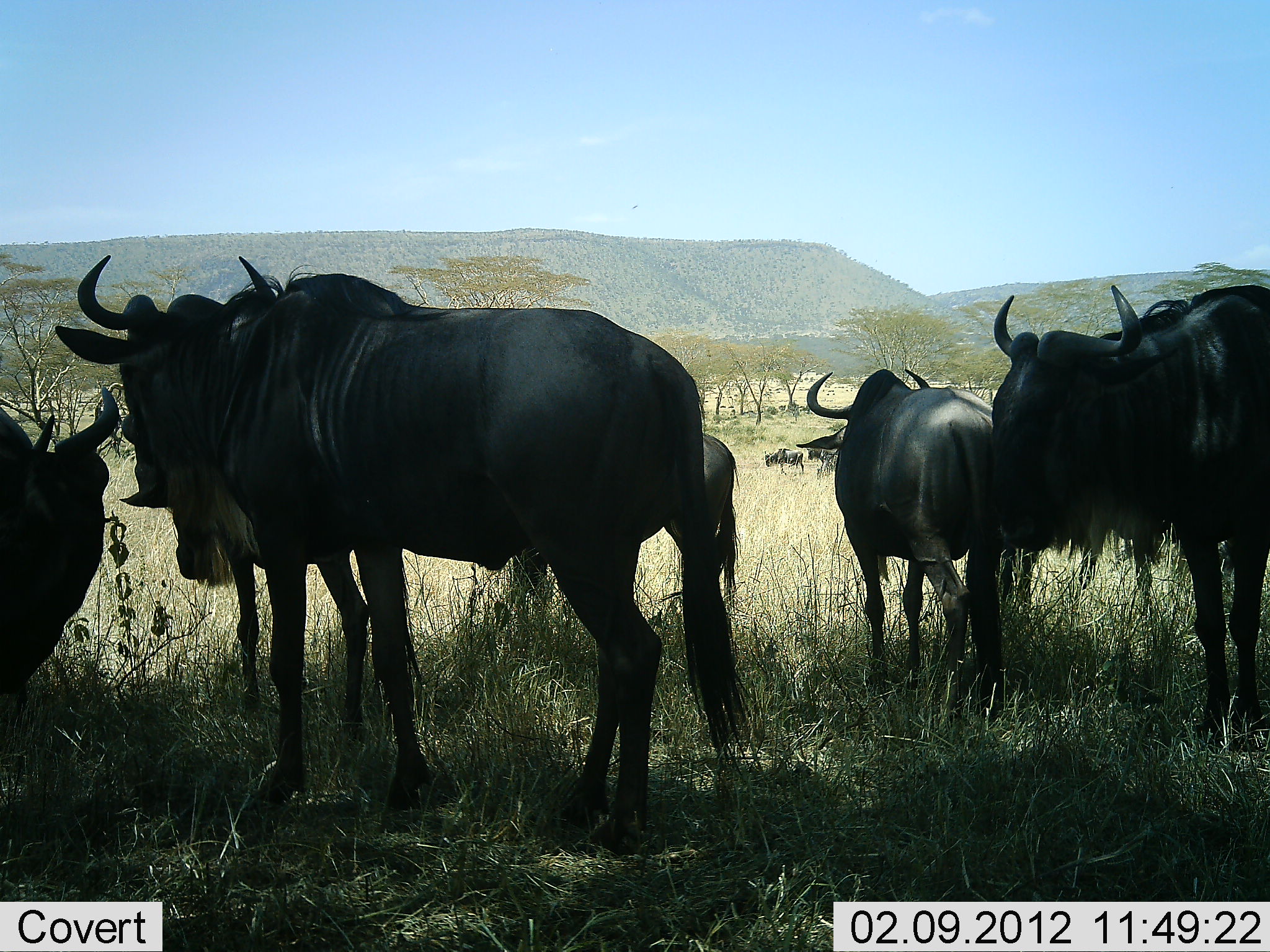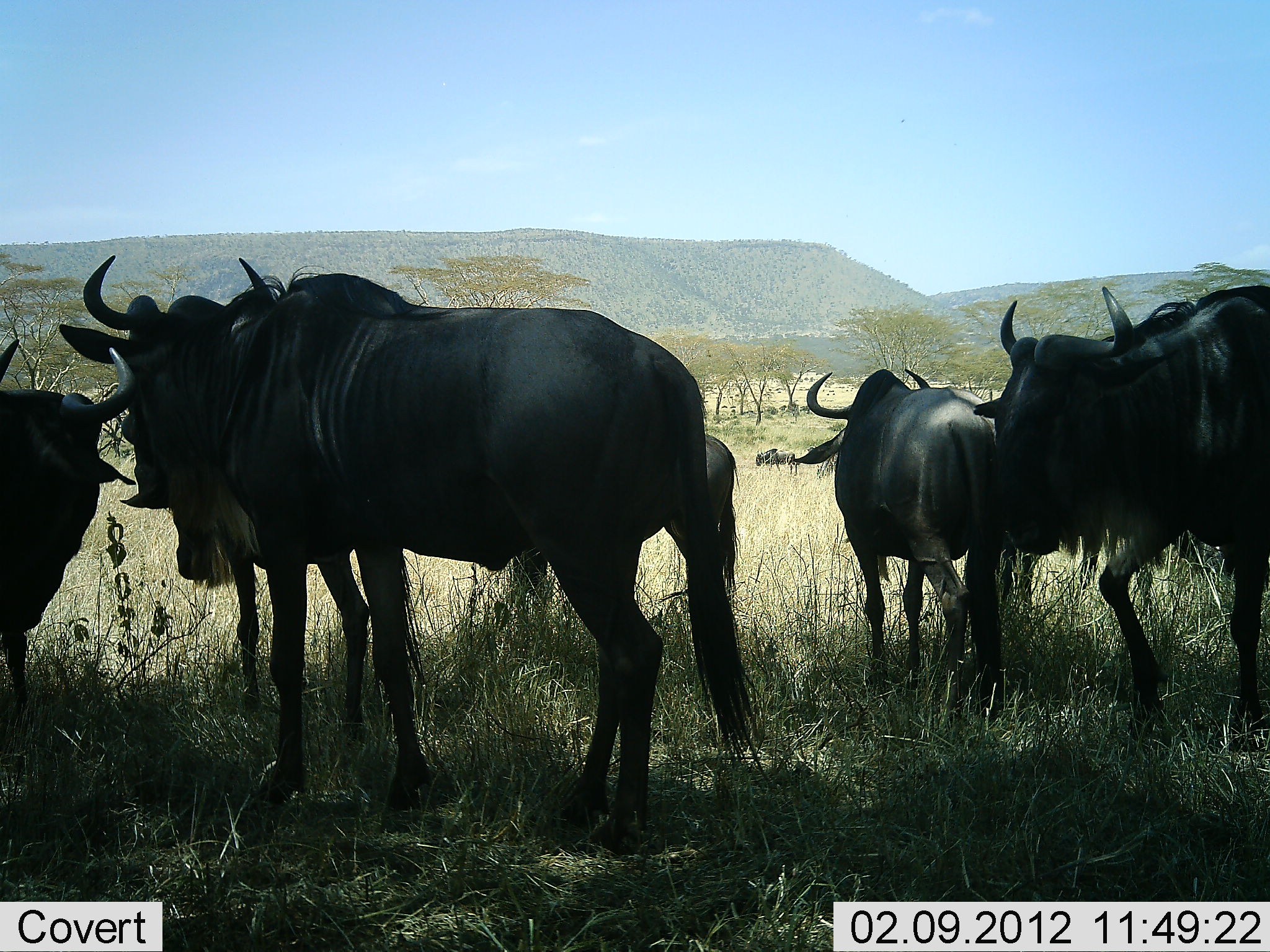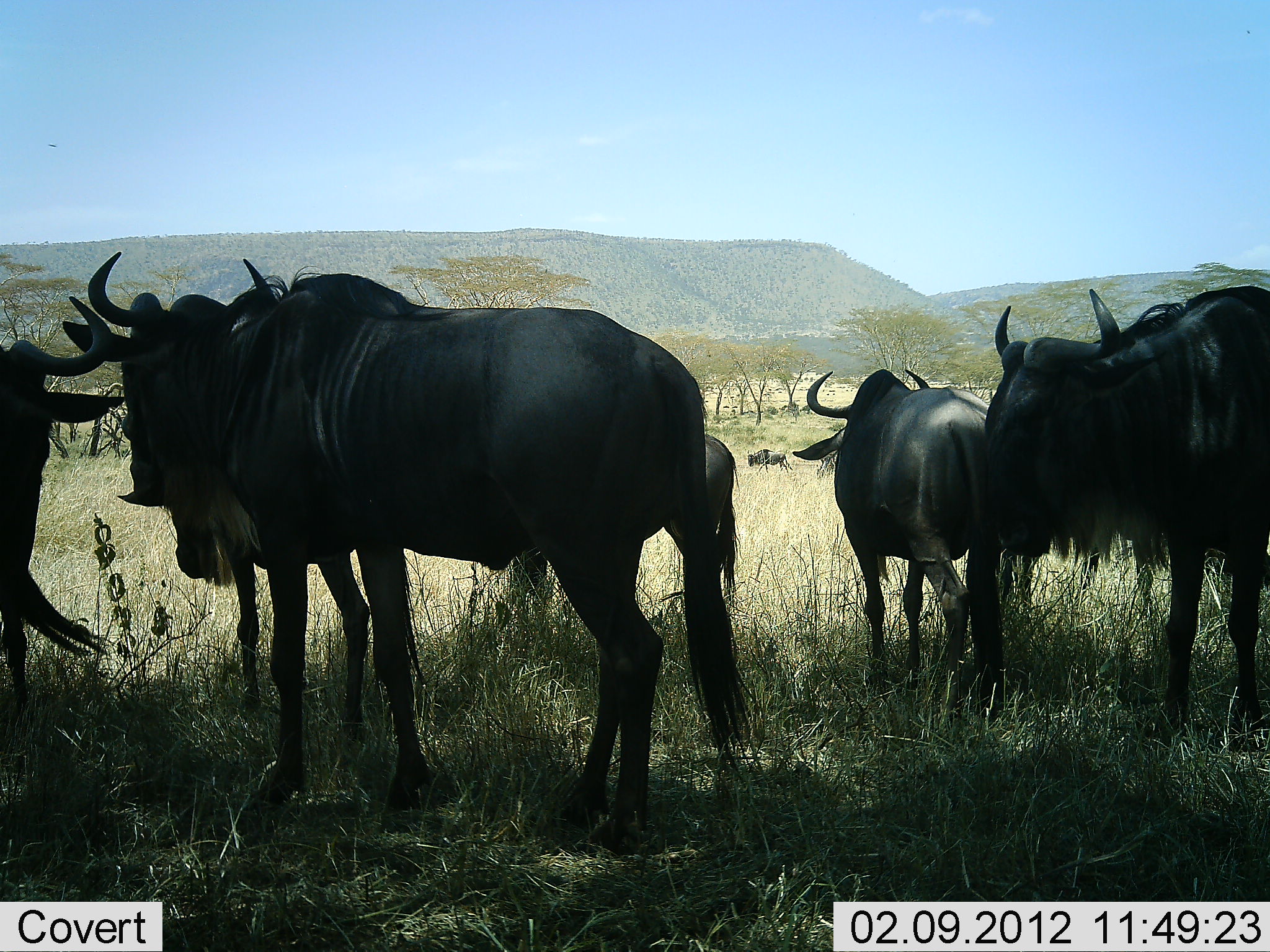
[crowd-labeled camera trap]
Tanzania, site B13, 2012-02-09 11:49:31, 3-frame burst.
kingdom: Animalia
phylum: Chordata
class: Mammalia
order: Artiodactyla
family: Bovidae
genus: Connochaetes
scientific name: Connochaetes taurinus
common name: blue wildebeest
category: wildebeest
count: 7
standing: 92%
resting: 8%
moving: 15%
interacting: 0%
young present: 15%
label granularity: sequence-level